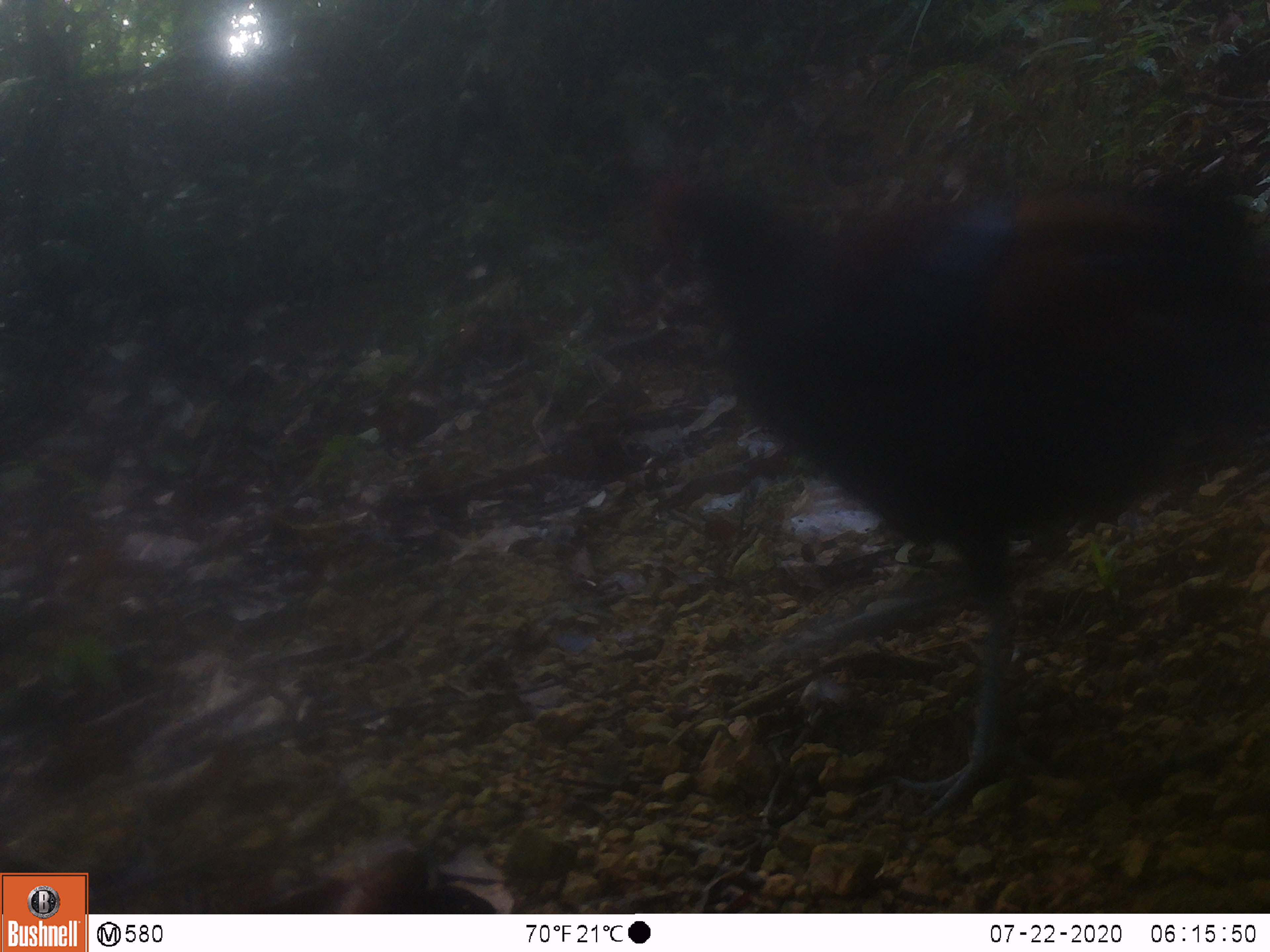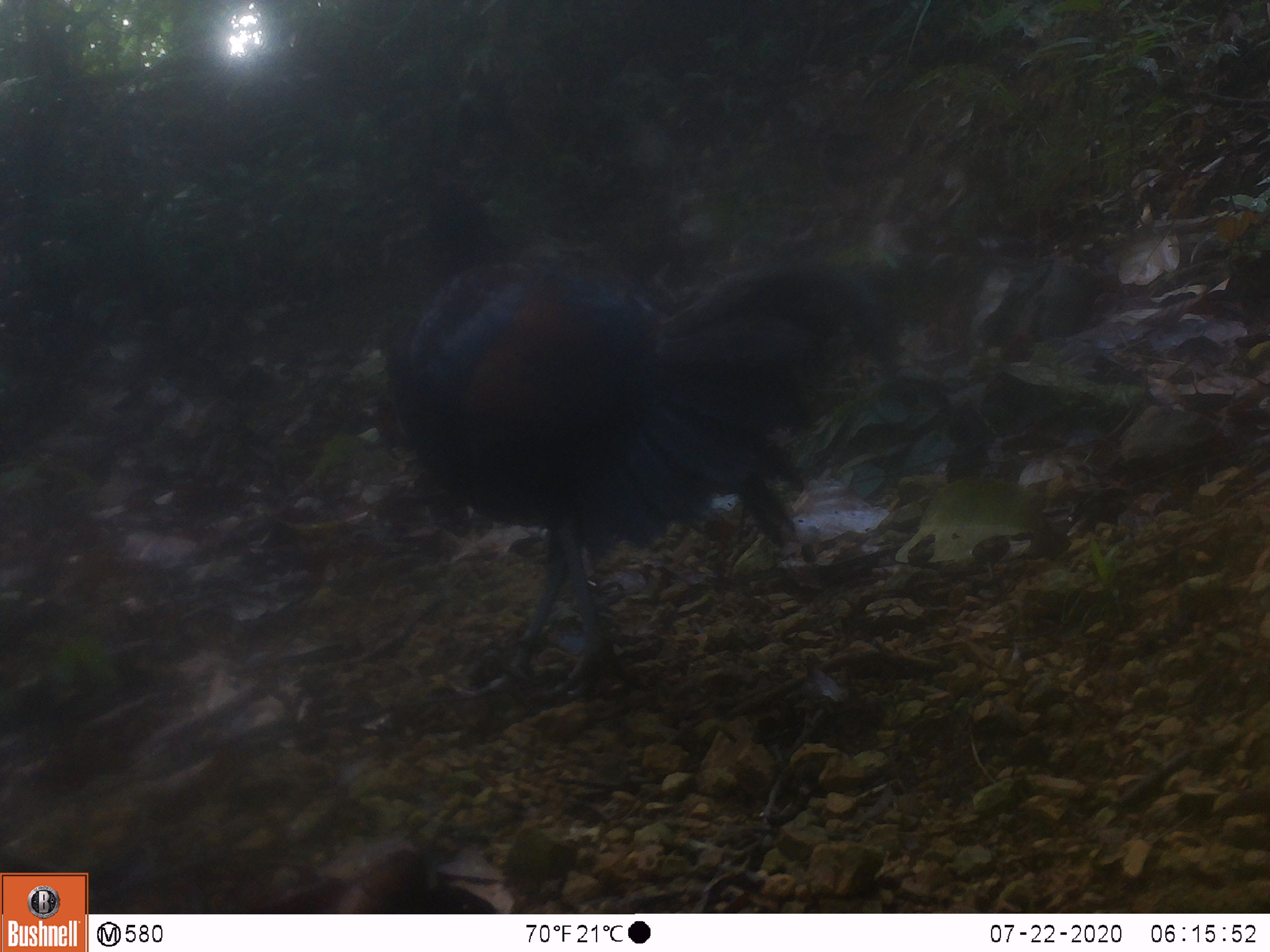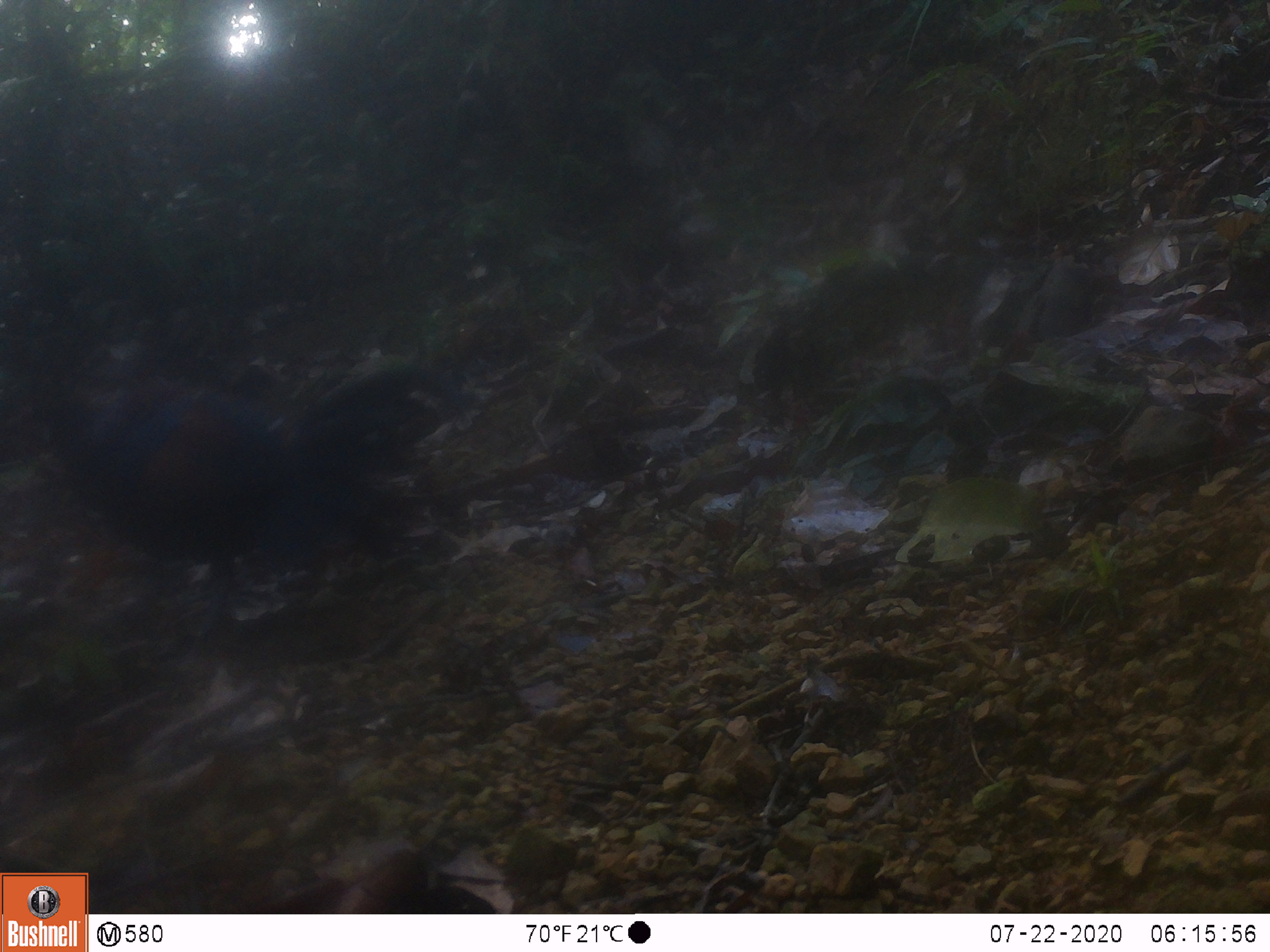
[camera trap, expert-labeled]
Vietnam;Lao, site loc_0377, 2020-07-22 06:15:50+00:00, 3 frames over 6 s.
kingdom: Animalia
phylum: Chordata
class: Aves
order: Galliformes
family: Phasianidae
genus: Gallus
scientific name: Gallus gallus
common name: red junglefowl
Red junglefowl (Gallus gallus). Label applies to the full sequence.